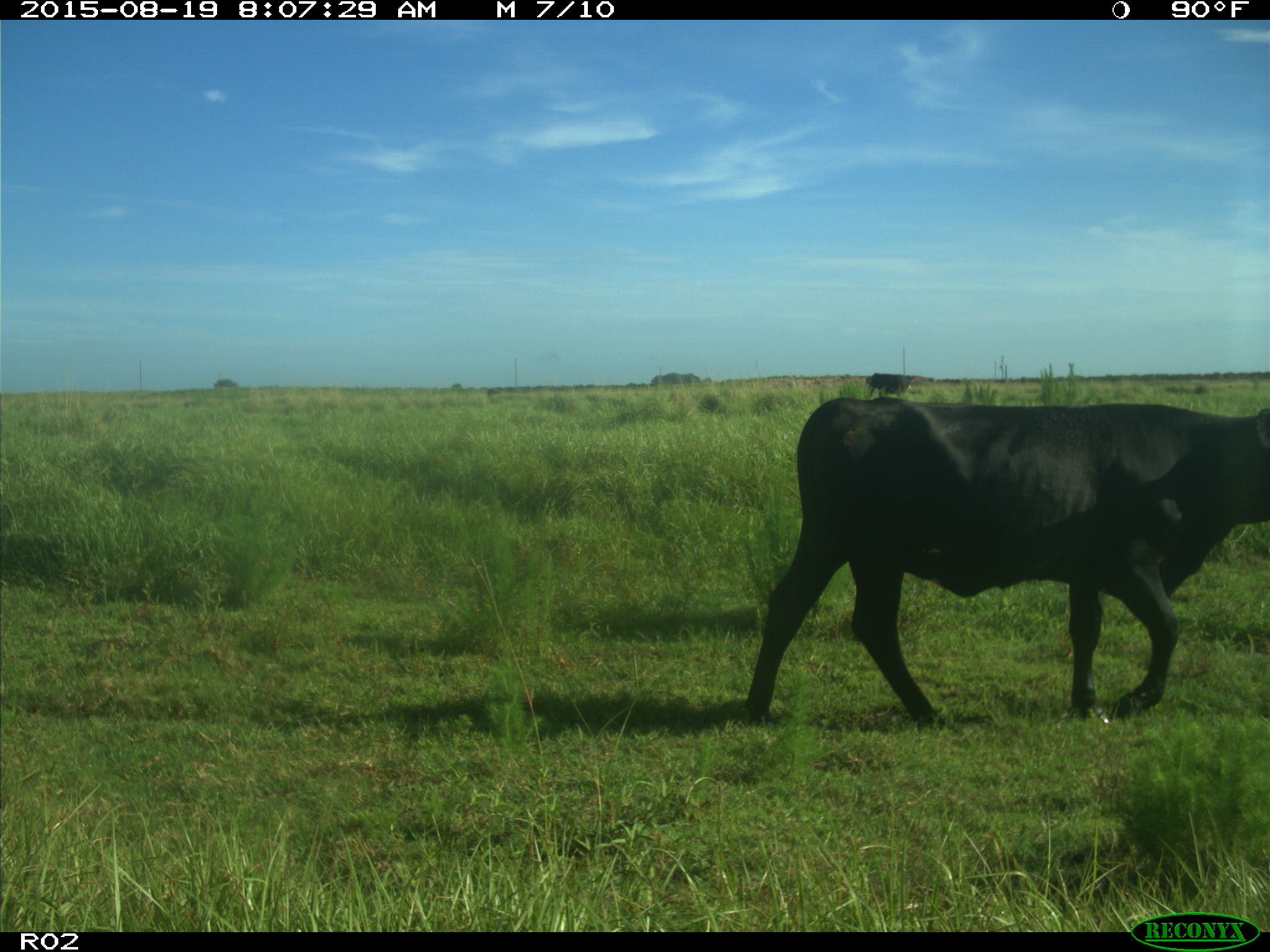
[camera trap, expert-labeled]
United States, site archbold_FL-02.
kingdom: Animalia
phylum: Chordata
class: Mammalia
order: Artiodactyla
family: Bovidae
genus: Bos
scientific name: Bos taurus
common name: domestic cow